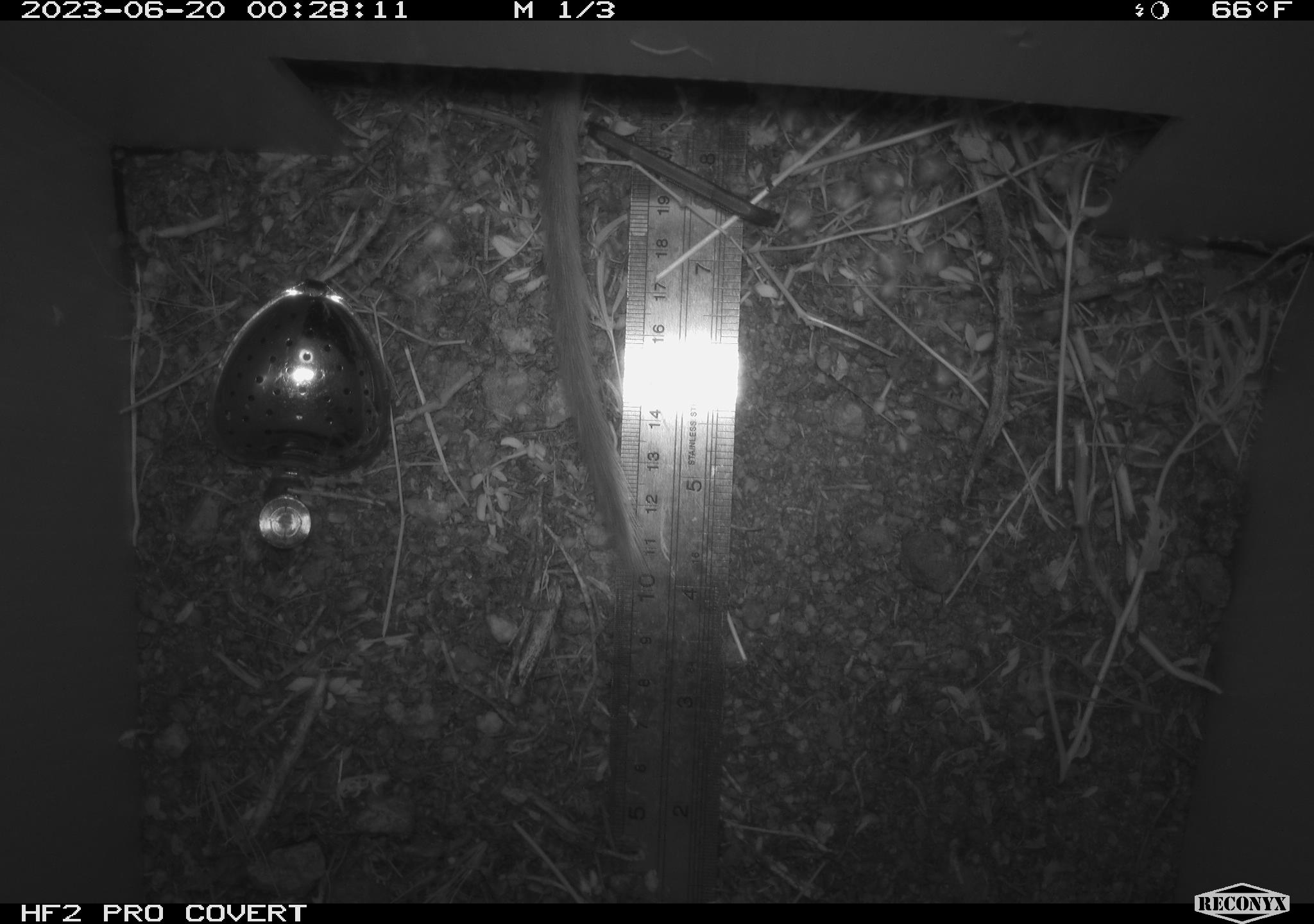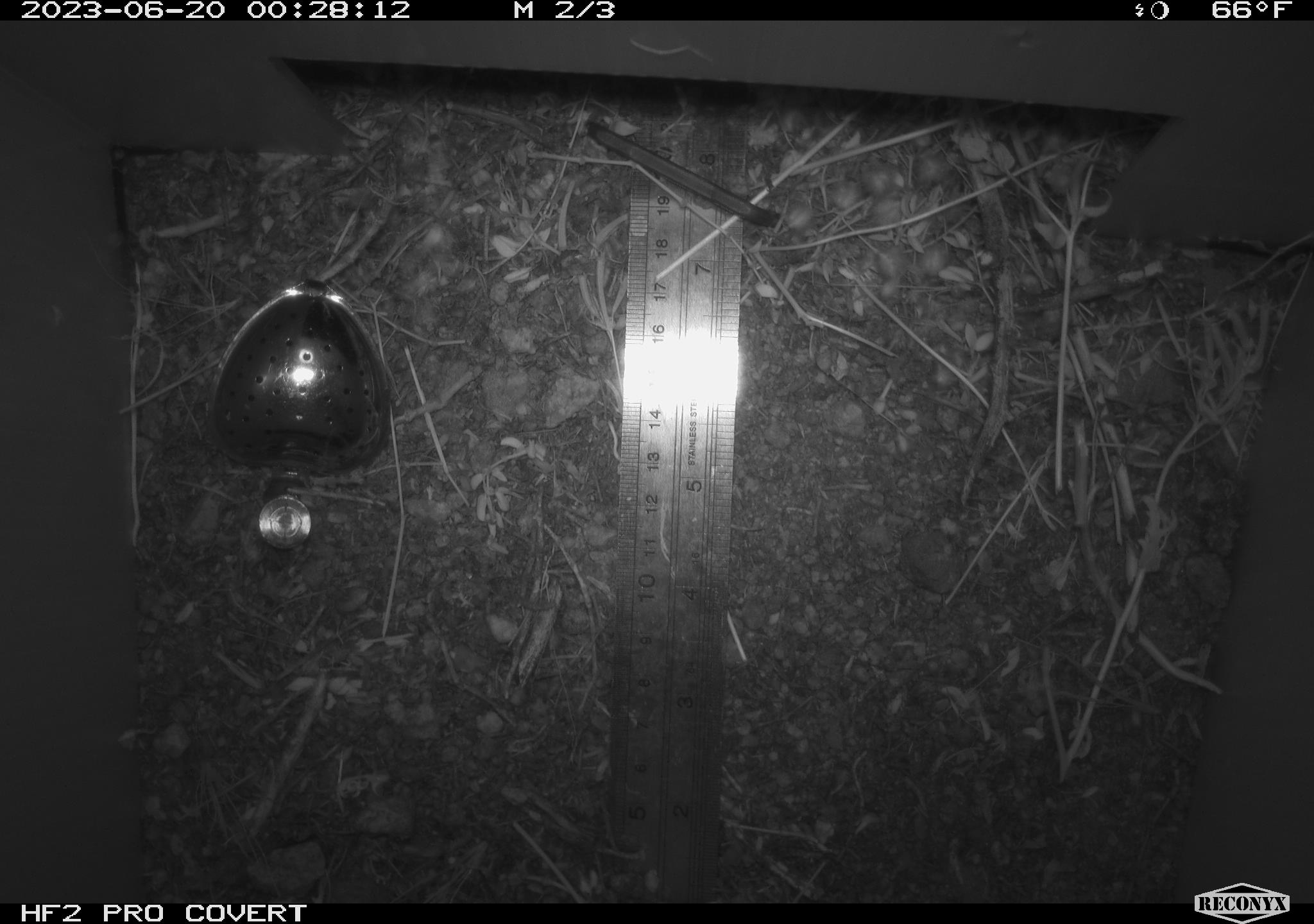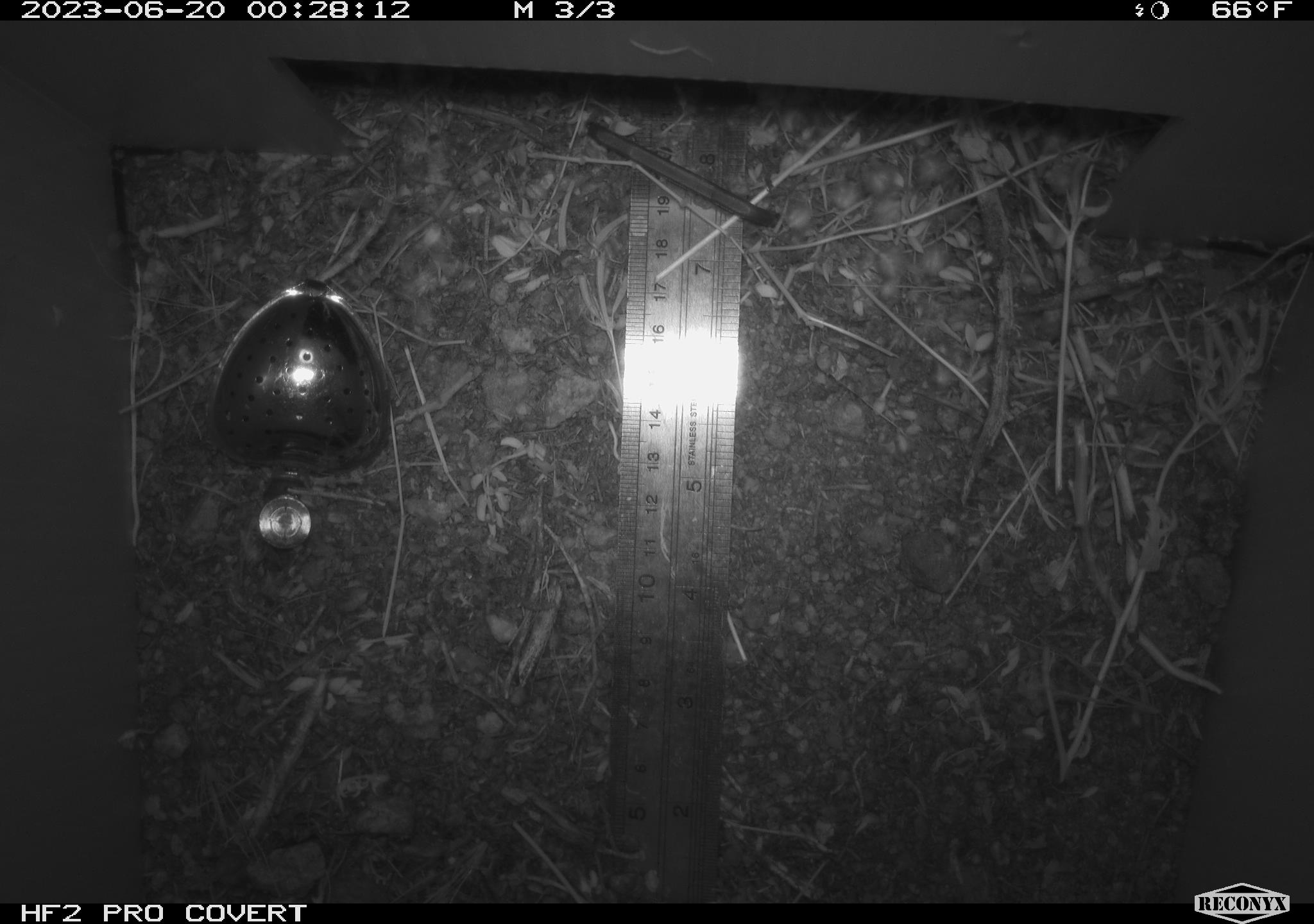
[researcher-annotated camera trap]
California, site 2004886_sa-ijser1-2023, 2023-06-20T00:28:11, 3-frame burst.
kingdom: Animalia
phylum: Chordata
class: Mammalia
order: Rodentia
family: Cricetidae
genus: Neotoma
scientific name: Neotoma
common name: pack rat or woodrat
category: neotoma species